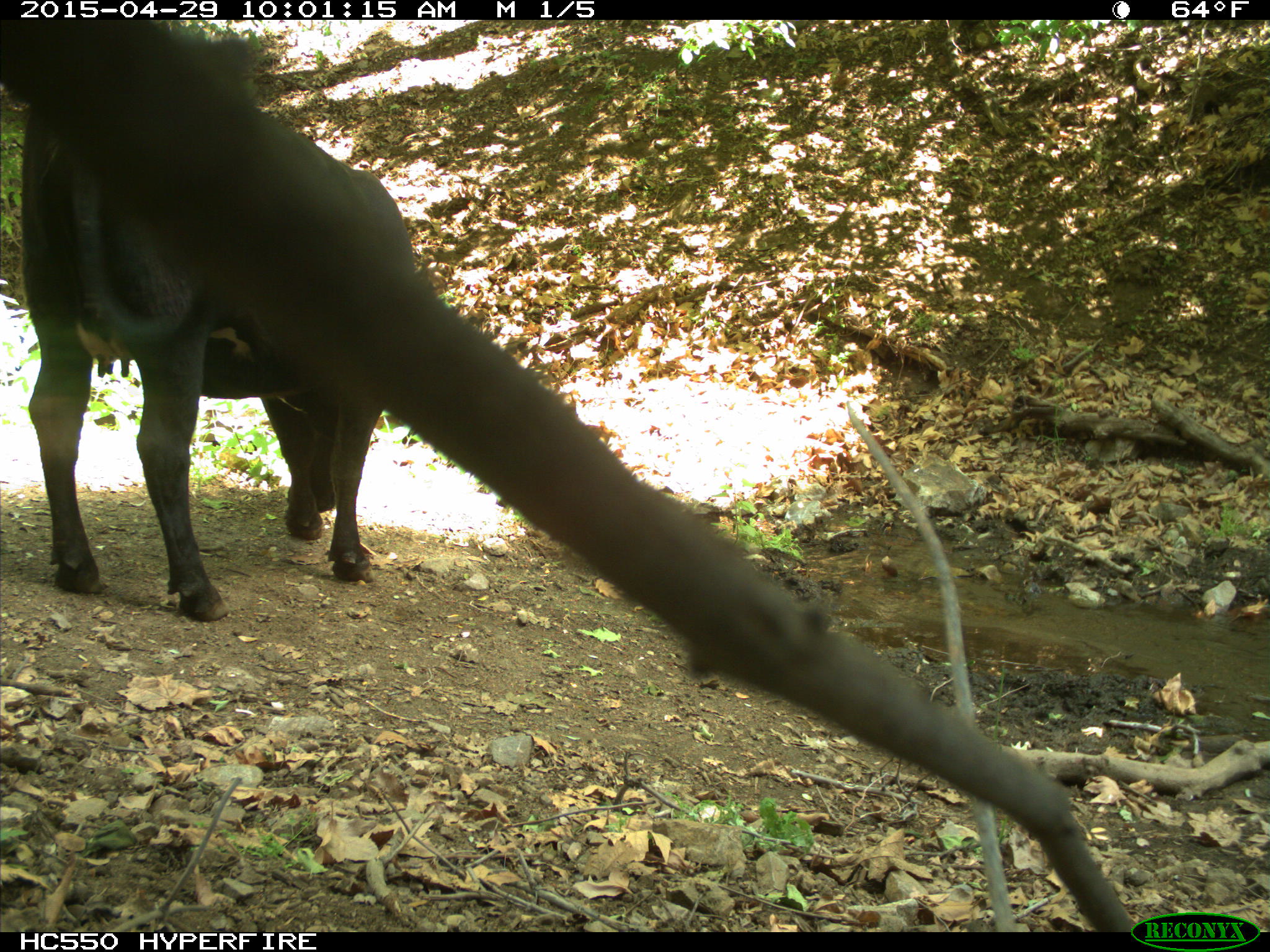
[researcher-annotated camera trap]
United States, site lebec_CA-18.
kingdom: Animalia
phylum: Chordata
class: Mammalia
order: Artiodactyla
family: Bovidae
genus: Bos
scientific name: Bos taurus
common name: domestic cow